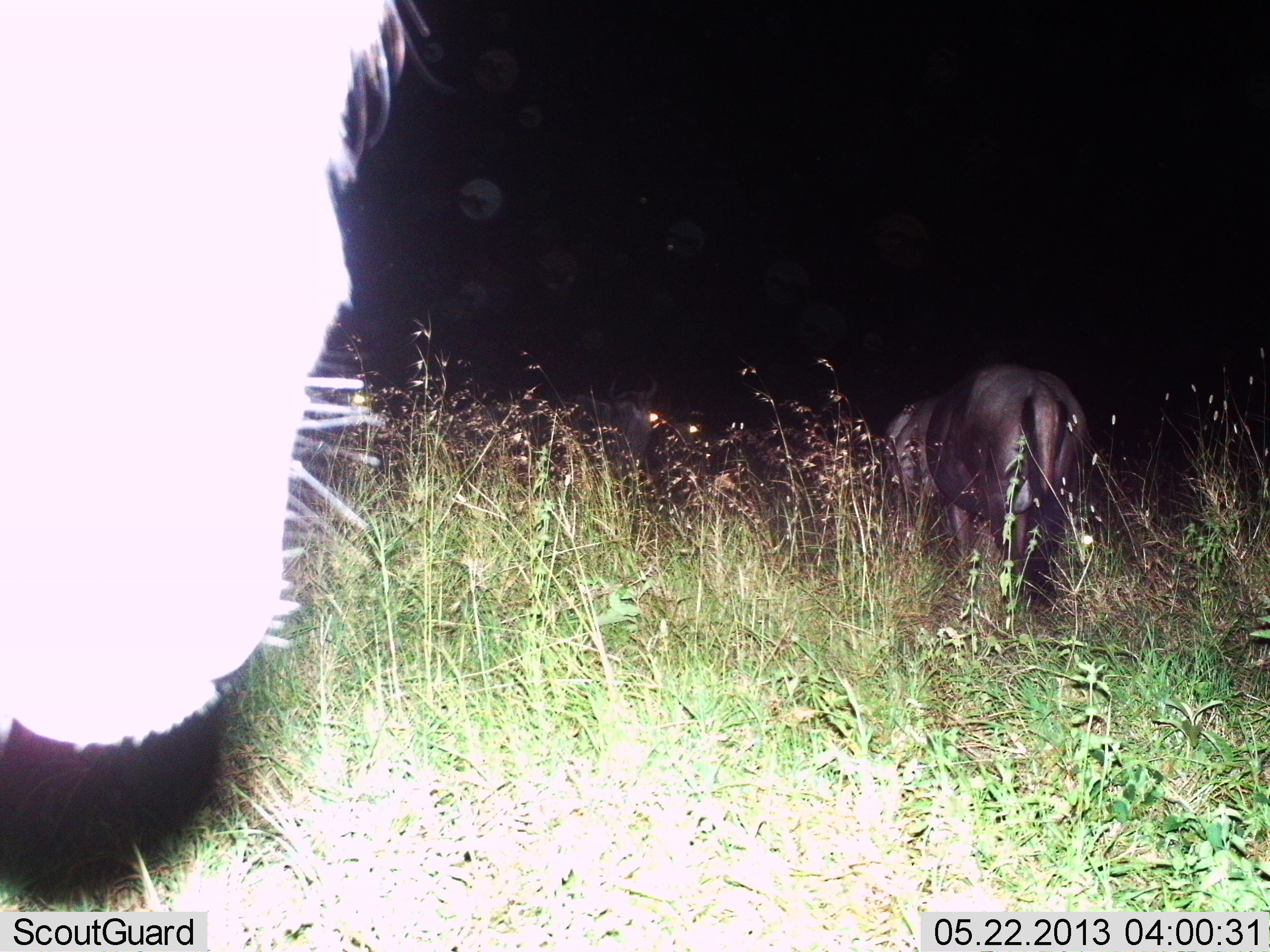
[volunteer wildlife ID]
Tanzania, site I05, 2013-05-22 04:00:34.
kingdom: Animalia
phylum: Chordata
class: Mammalia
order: Artiodactyla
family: Bovidae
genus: Connochaetes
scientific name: Connochaetes taurinus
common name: blue wildebeest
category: wildebeest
Wildebeest (blue wildebeest) (Connochaetes taurinus), count 3. Behavior (volunteer vote fractions): standing 64%, resting 0%, moving 32%, interacting 0%. Young present (vote fraction): 0%. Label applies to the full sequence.